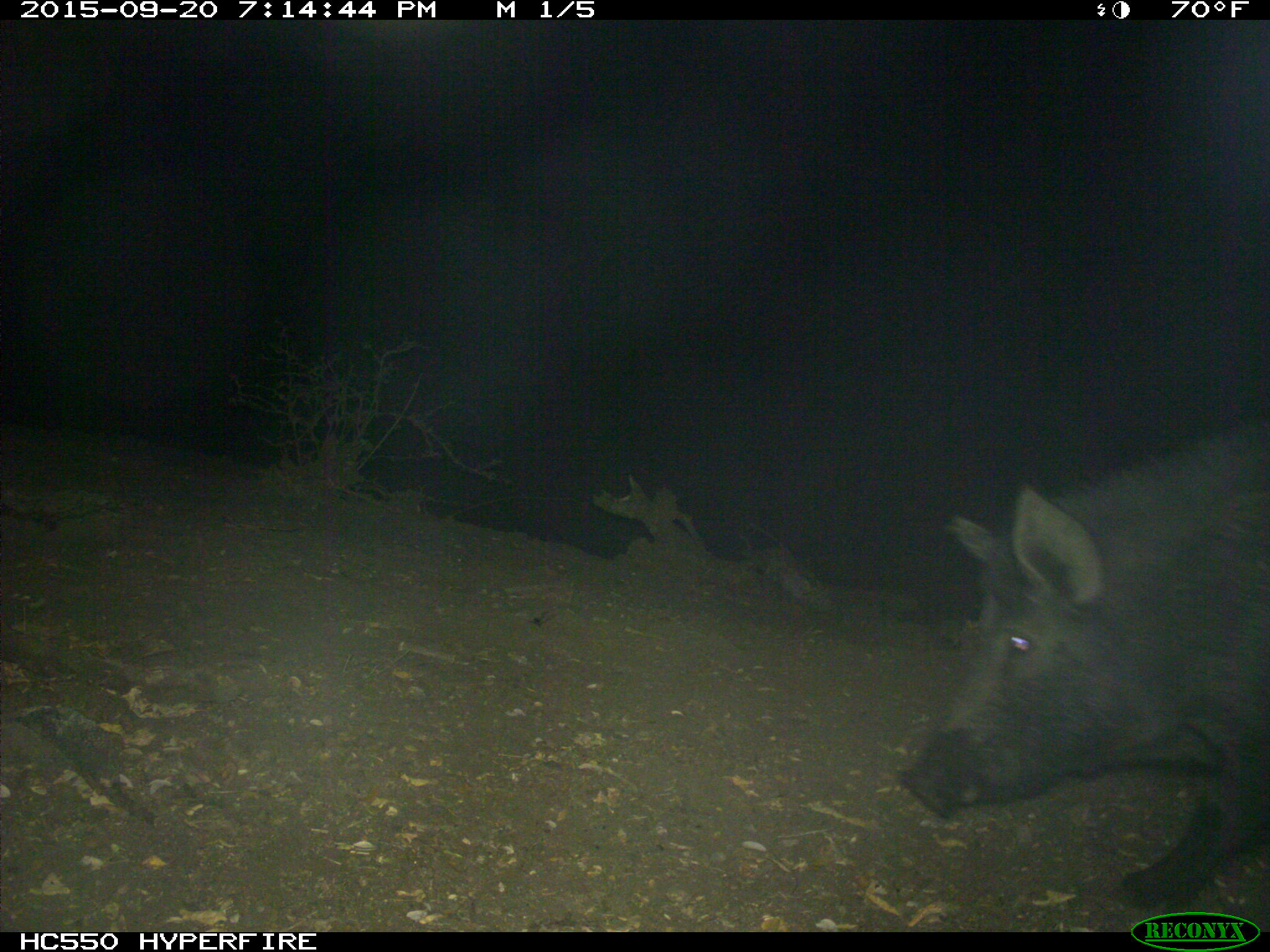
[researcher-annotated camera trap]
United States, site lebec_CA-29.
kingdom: Animalia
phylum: Chordata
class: Mammalia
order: Artiodactyla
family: Suidae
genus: Sus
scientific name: Sus scrofa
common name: wild boar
Sus scrofa (wild boar).